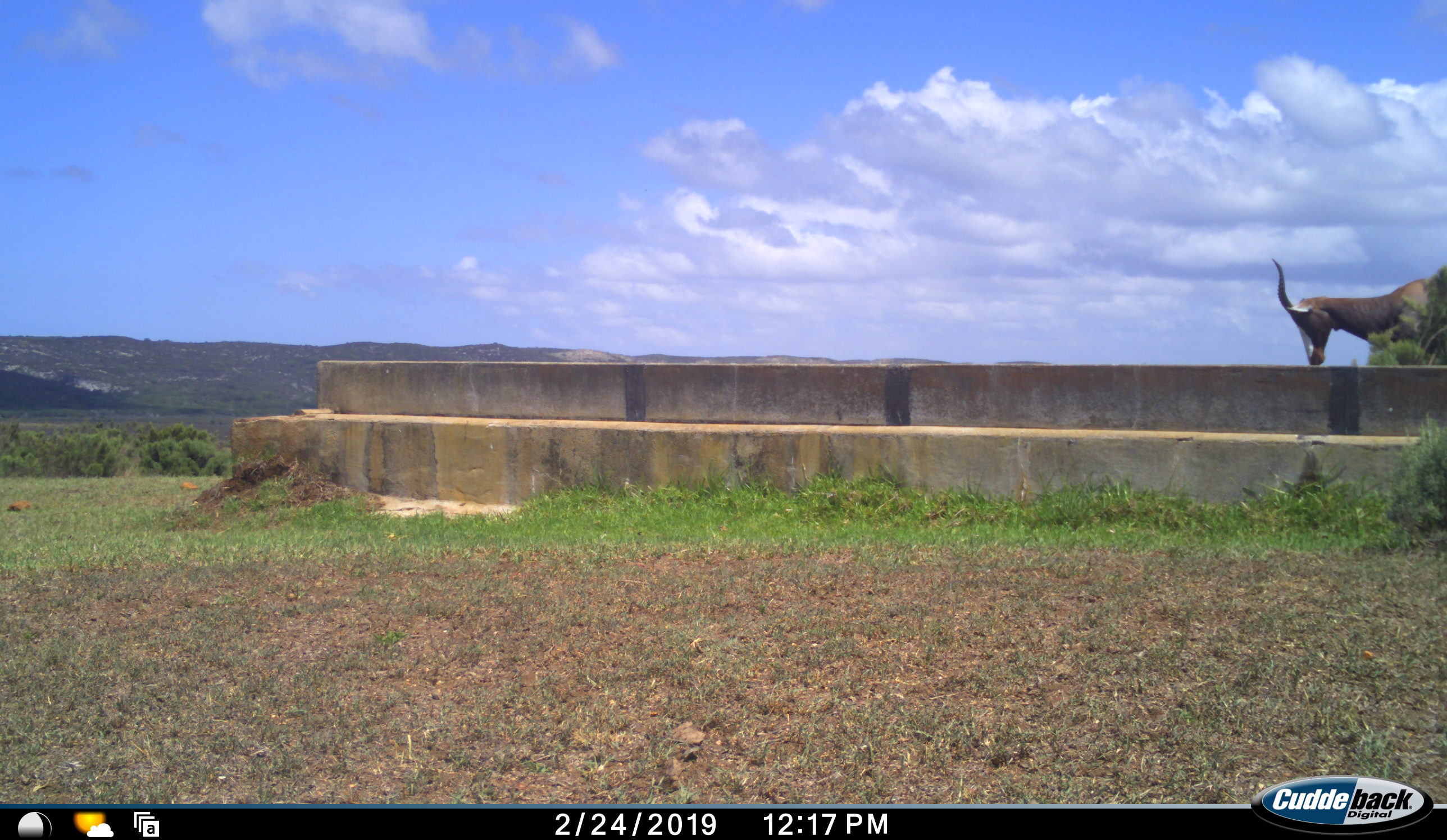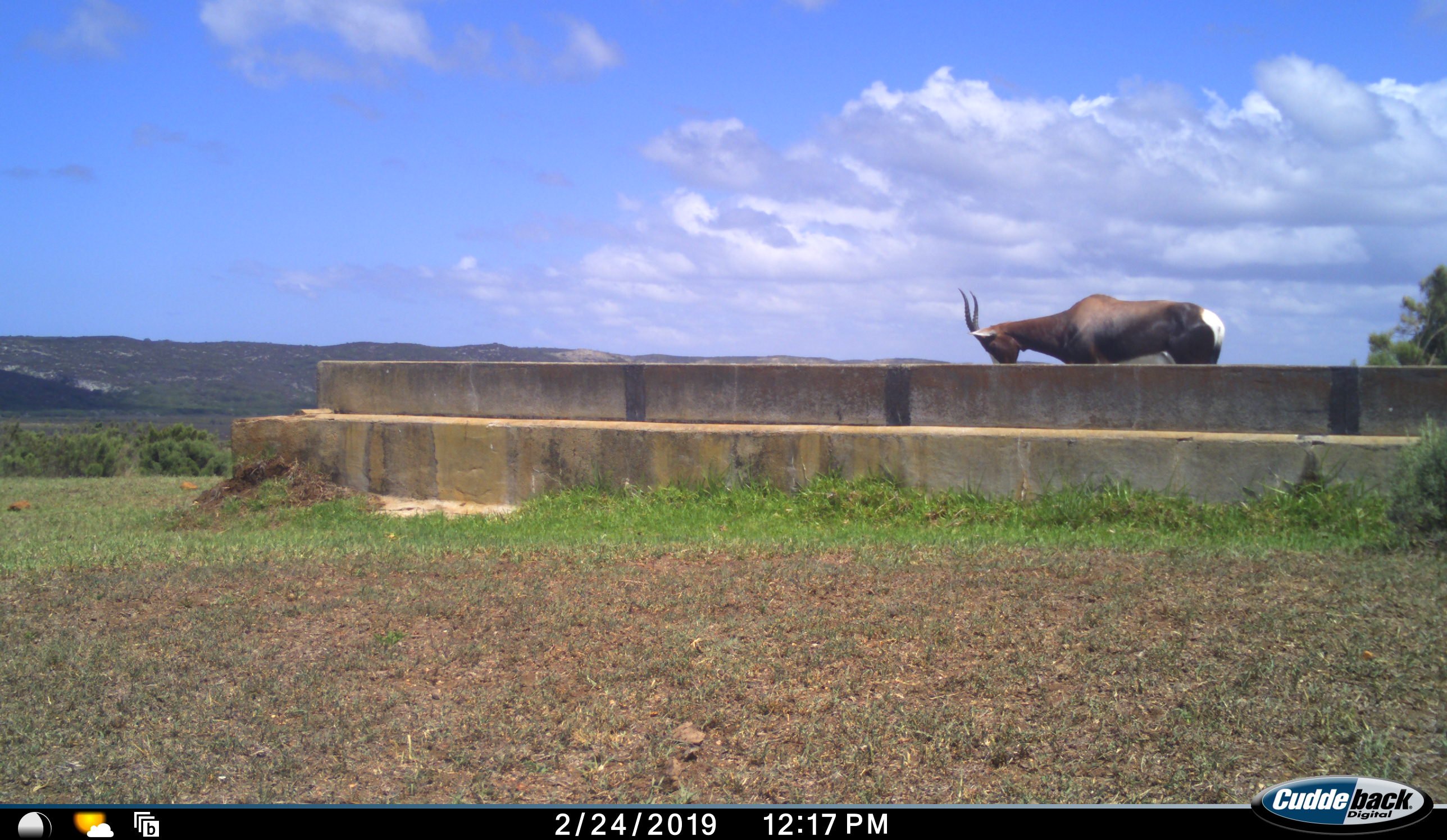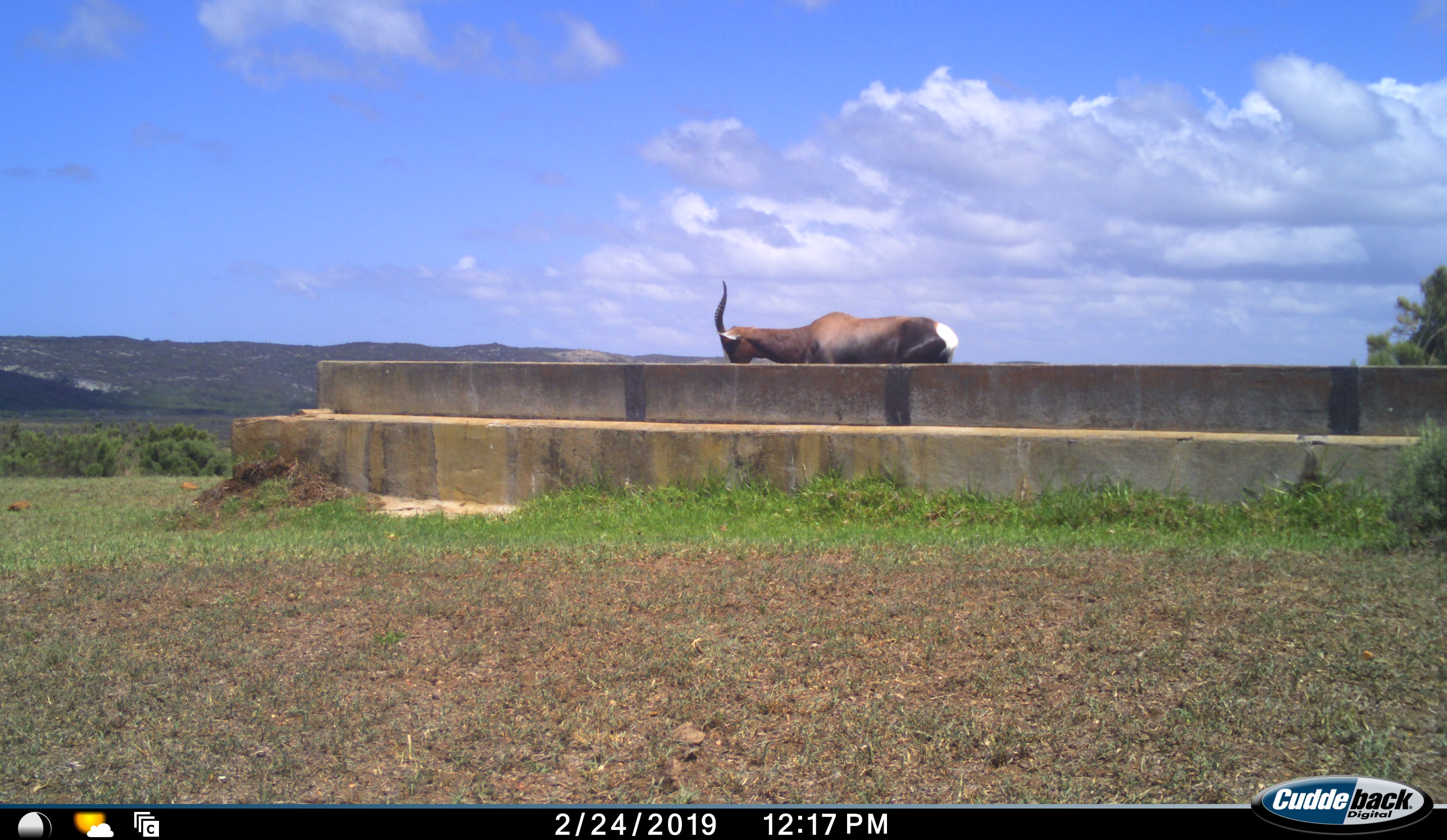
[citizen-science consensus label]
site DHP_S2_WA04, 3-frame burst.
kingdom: Animalia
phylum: Chordata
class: Mammalia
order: Artiodactyla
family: Bovidae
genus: Damaliscus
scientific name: Damaliscus pygargus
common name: bontebok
Bontebok (Damaliscus pygargus), count 1. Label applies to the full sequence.